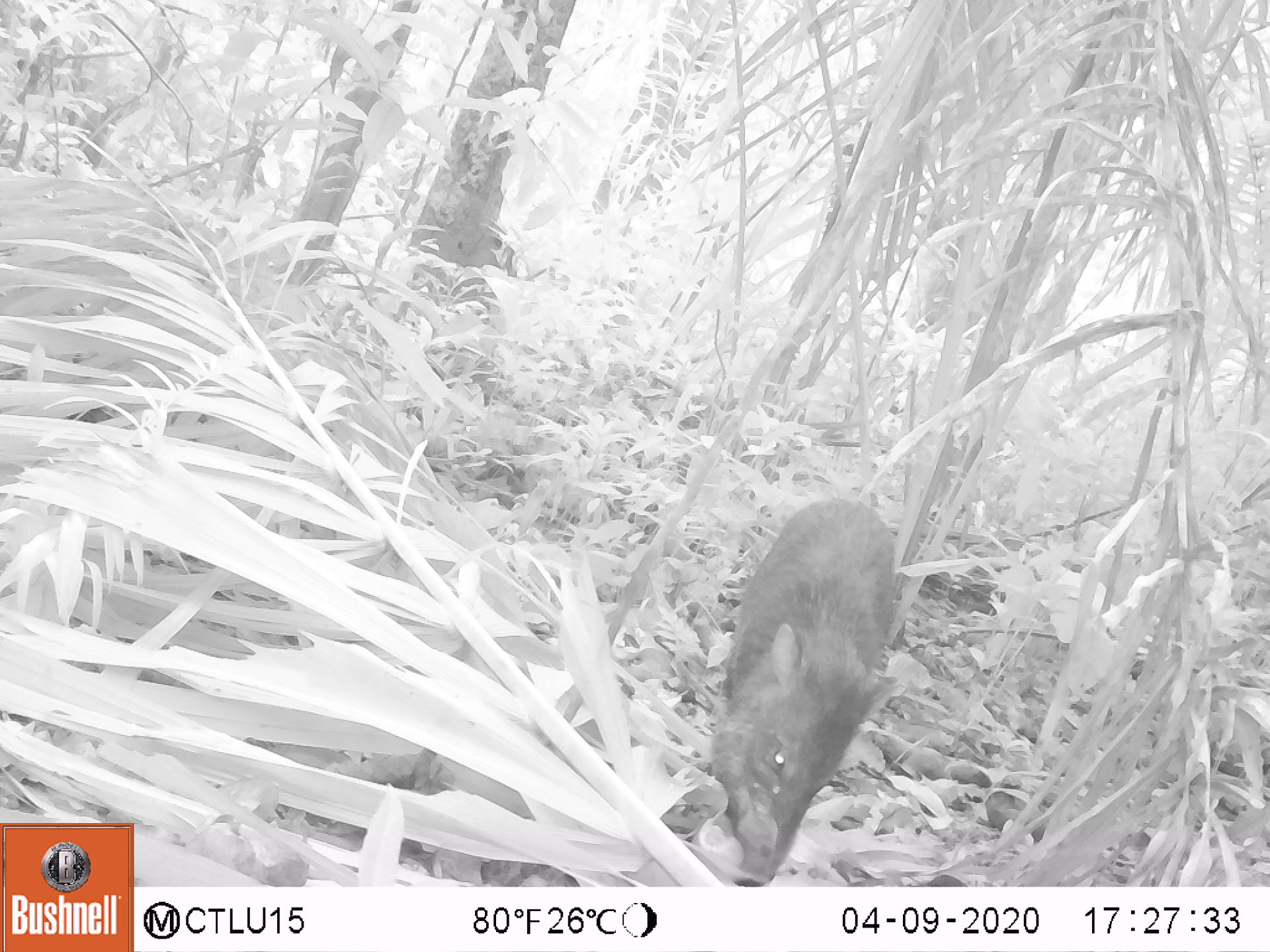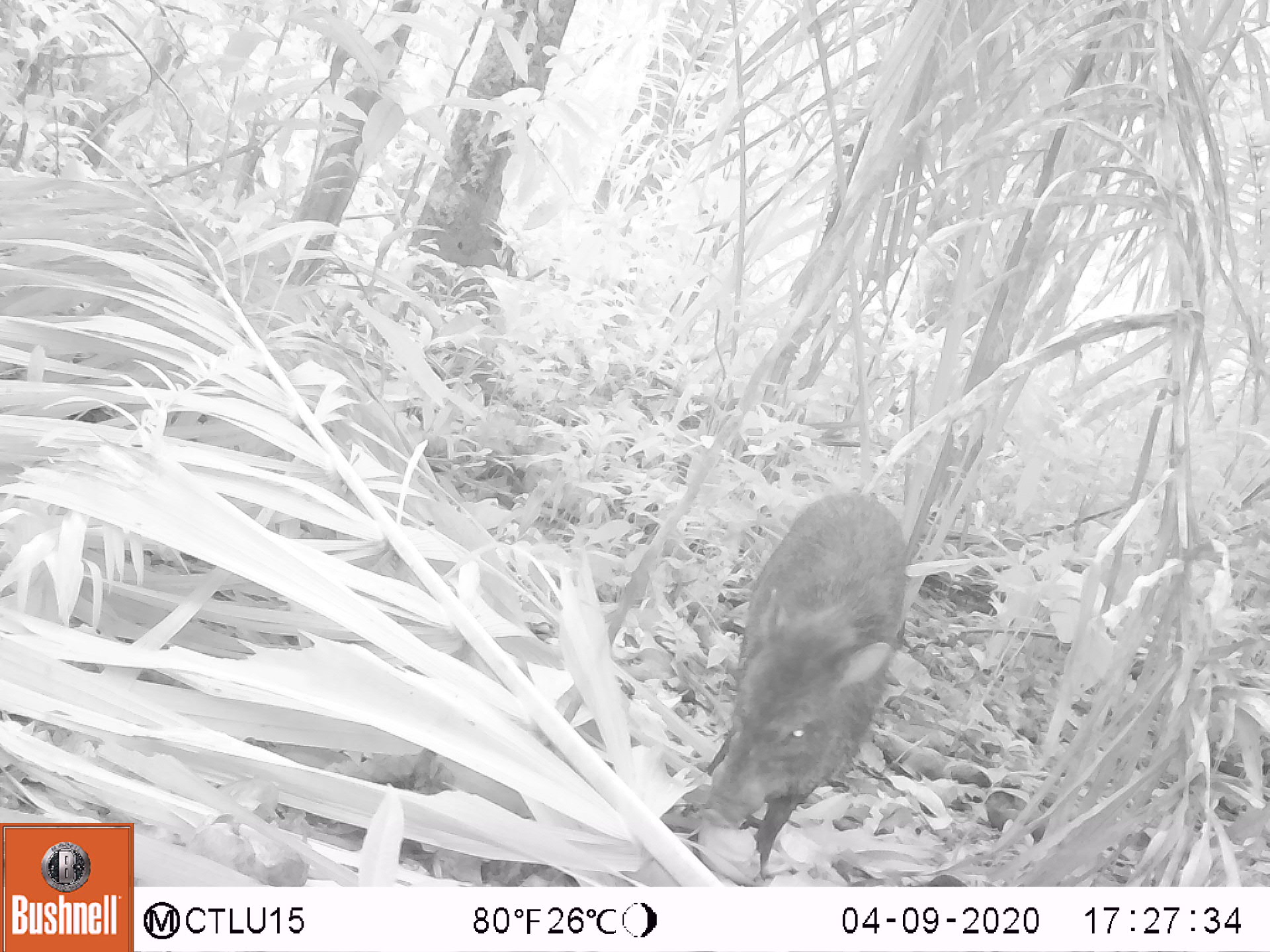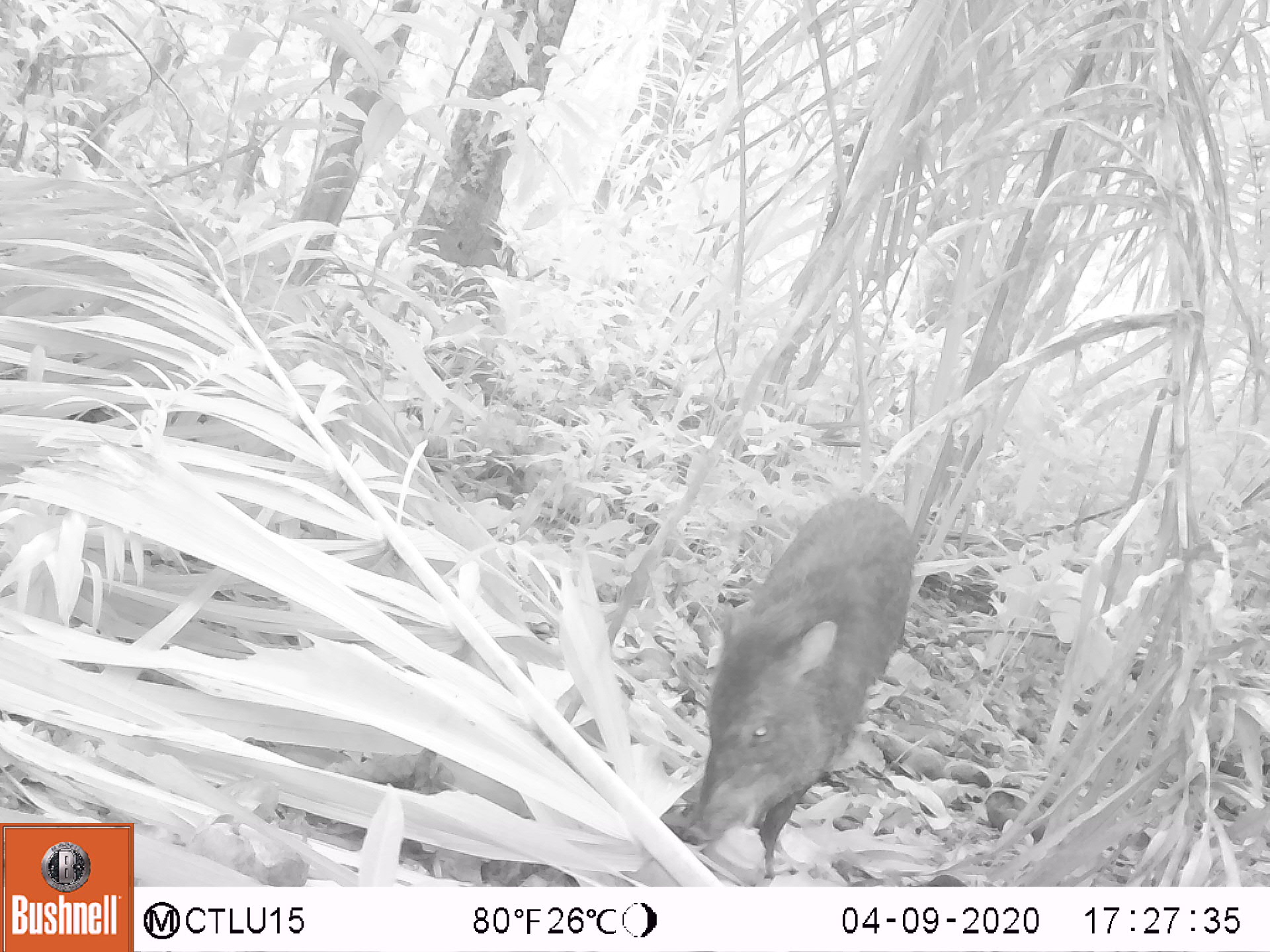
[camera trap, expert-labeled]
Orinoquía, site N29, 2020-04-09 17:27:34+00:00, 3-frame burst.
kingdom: Animalia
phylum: Chordata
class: Mammalia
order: Artiodactyla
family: Tayassuidae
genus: Pecari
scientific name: Pecari tajacu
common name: collared peccary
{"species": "collared peccary (Pecari tajacu)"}